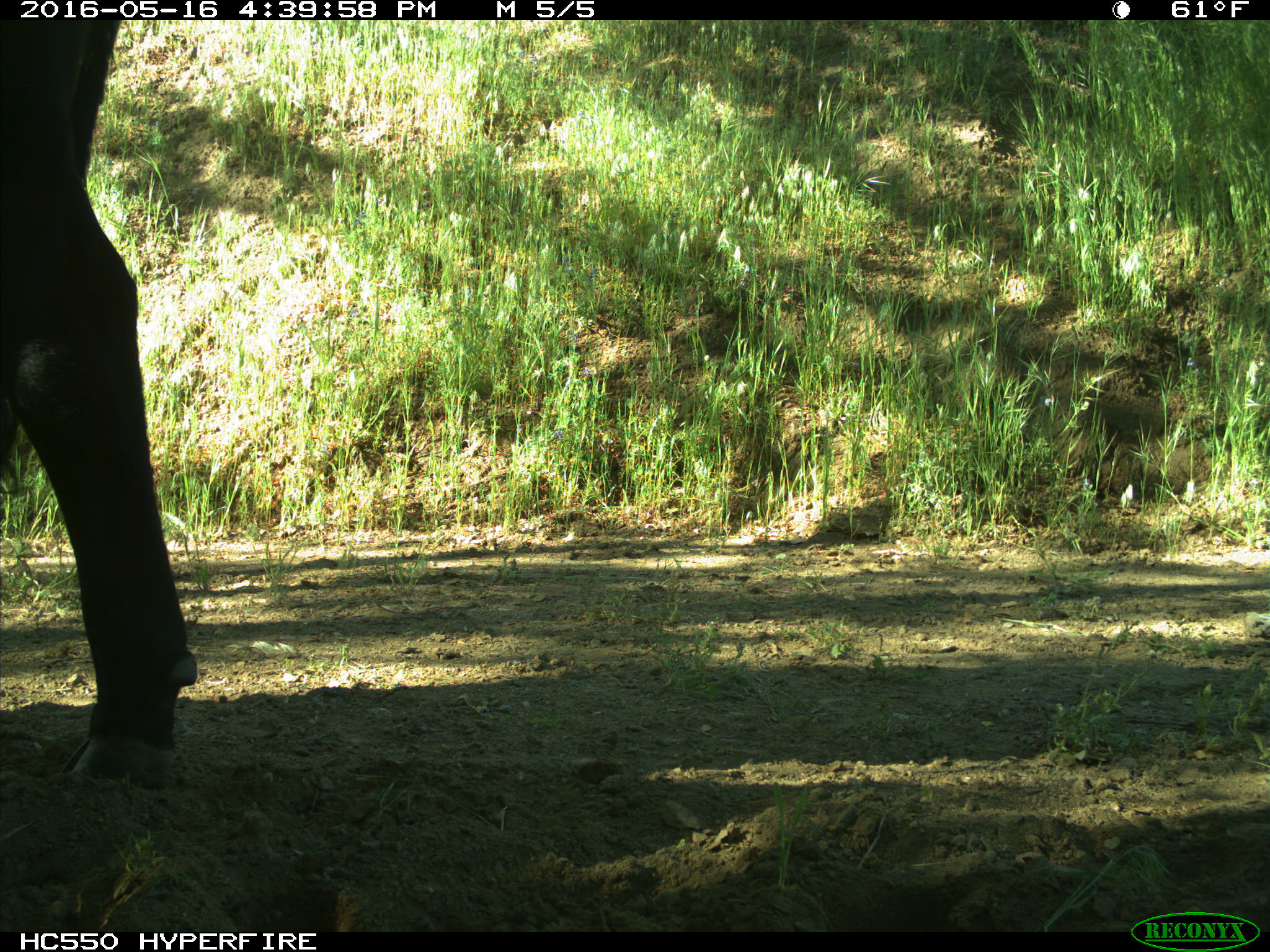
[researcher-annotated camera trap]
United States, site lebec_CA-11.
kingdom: Animalia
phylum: Chordata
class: Mammalia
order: Artiodactyla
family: Bovidae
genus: Bos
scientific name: Bos taurus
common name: domestic cow